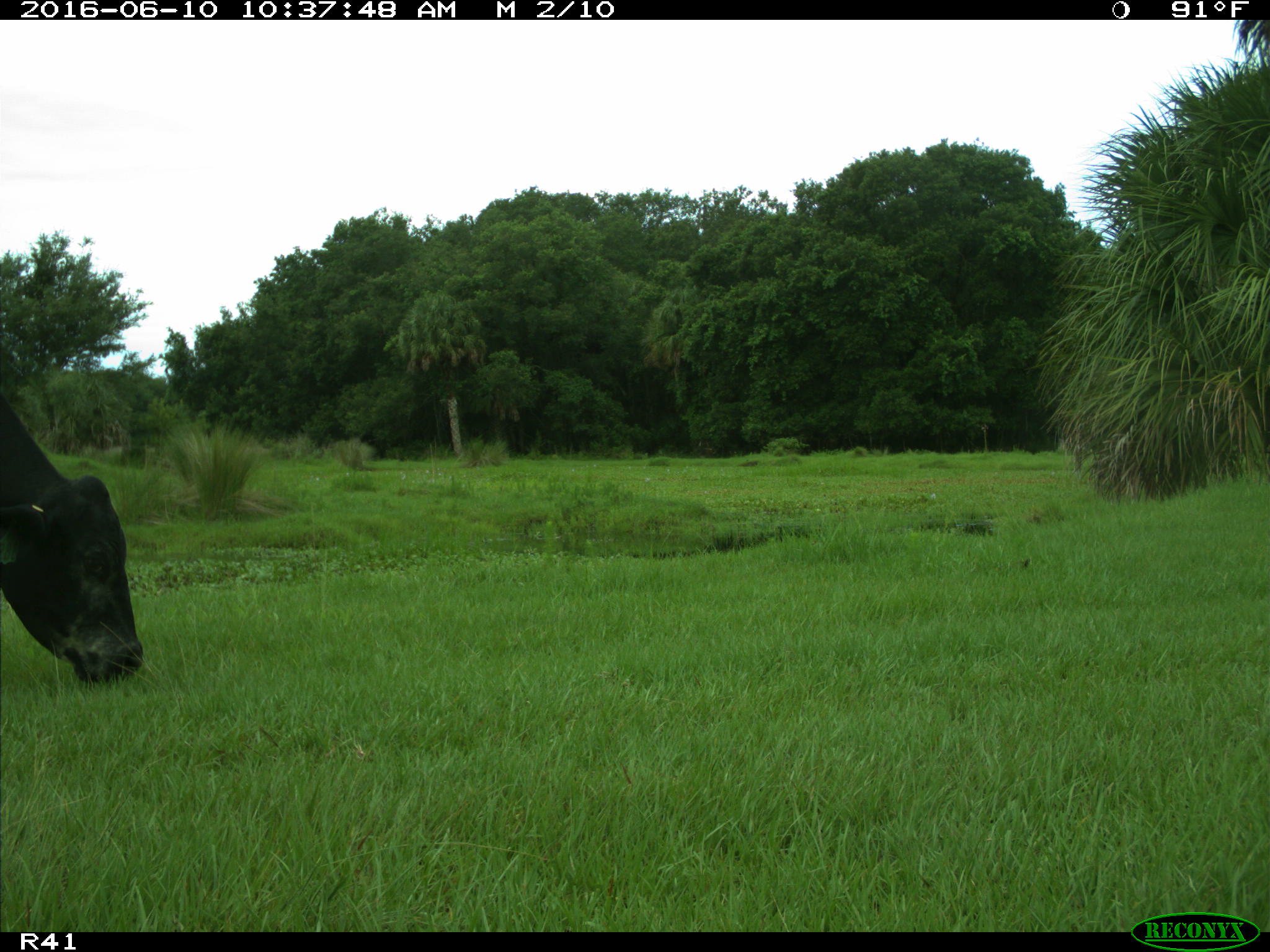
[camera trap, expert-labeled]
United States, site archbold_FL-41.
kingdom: Animalia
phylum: Chordata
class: Mammalia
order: Artiodactyla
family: Bovidae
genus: Bos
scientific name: Bos taurus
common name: domestic cow